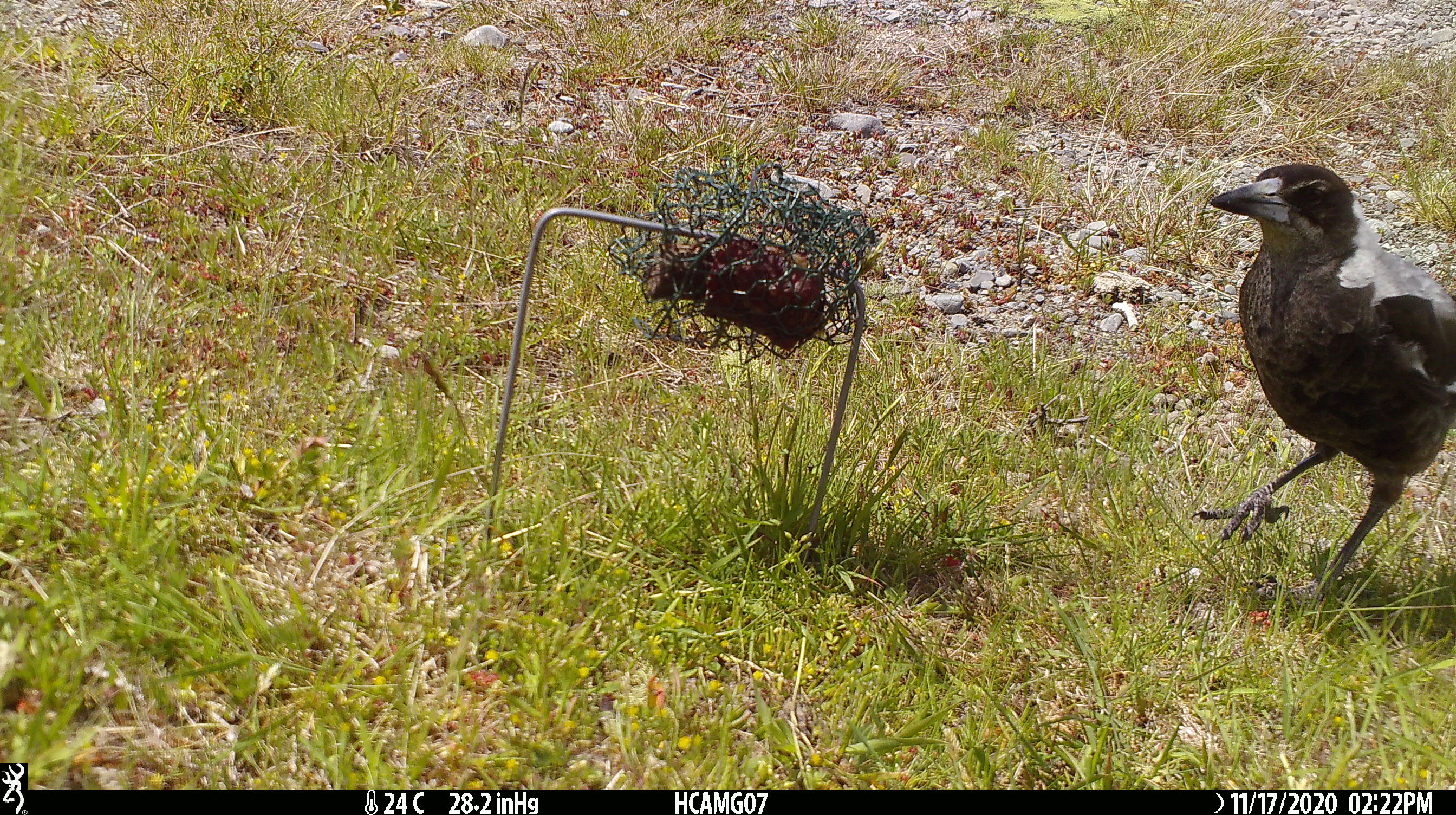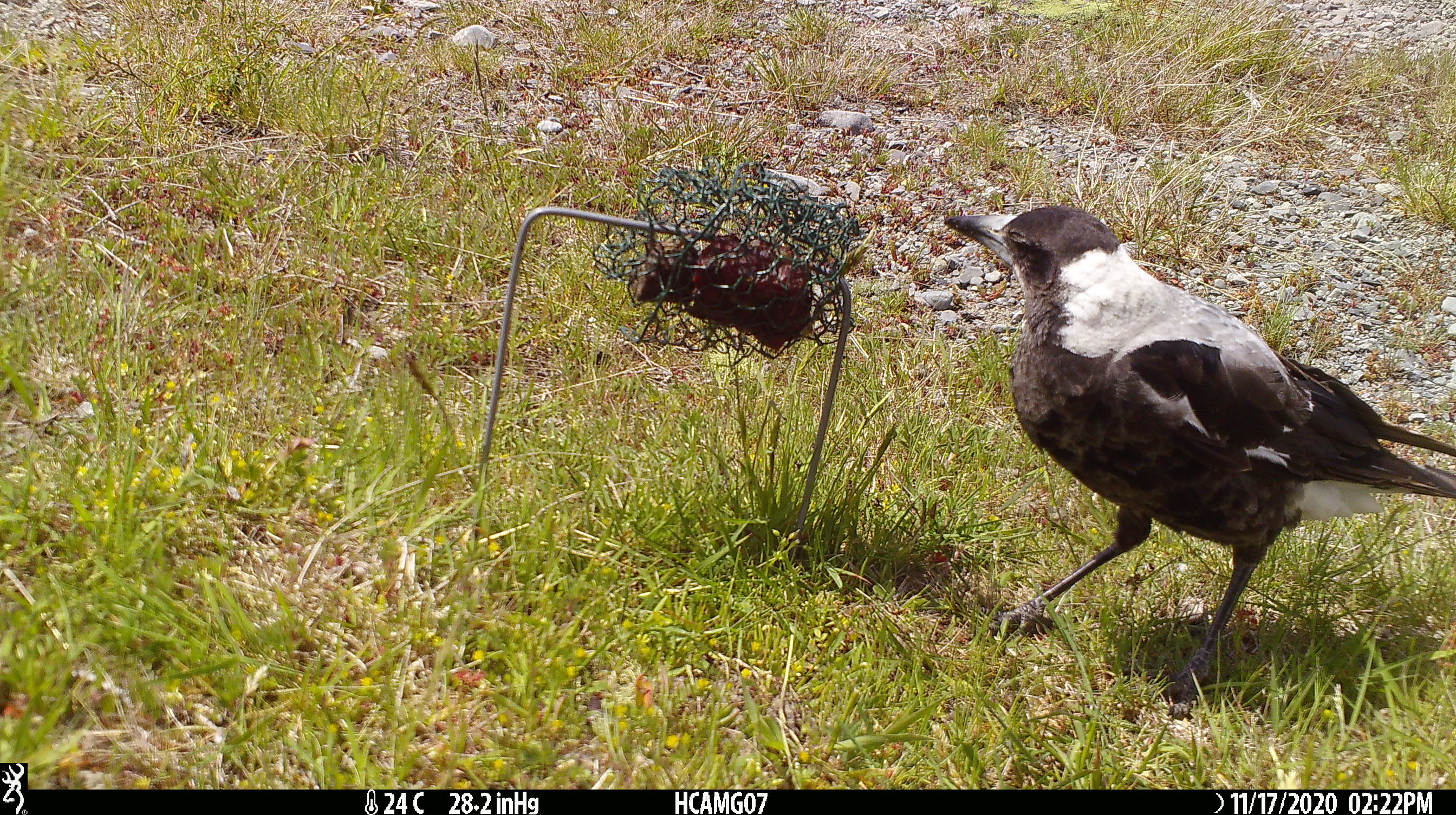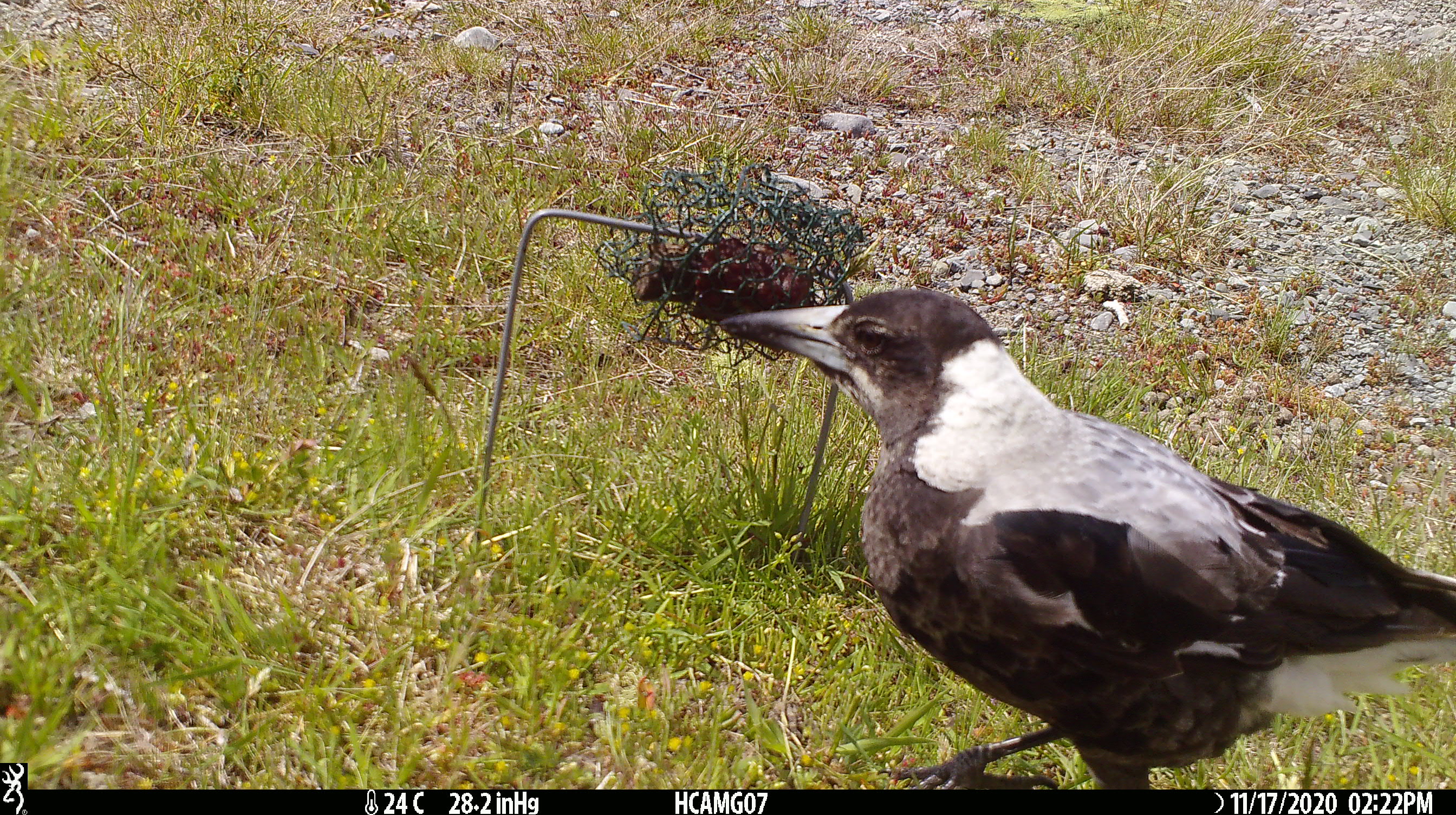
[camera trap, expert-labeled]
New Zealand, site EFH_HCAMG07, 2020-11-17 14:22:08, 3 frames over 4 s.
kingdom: Animalia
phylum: Chordata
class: Aves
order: Passeriformes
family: Artamidae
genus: Gymnorhina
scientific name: Gymnorhina tibicen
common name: australian magpie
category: magpie